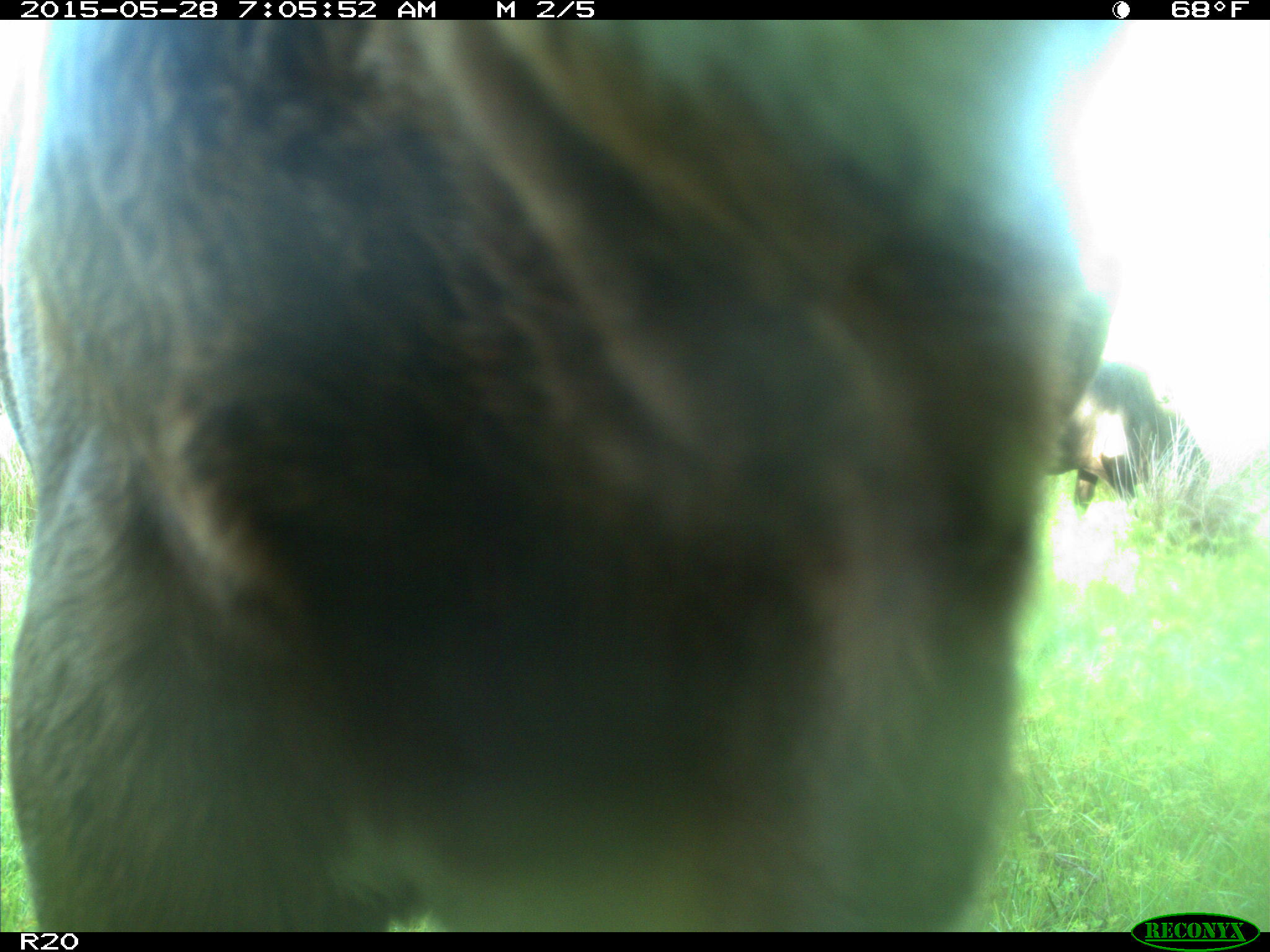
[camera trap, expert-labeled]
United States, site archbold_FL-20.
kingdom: Animalia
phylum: Chordata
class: Mammalia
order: Artiodactyla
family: Bovidae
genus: Bos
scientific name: Bos taurus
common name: domestic cow